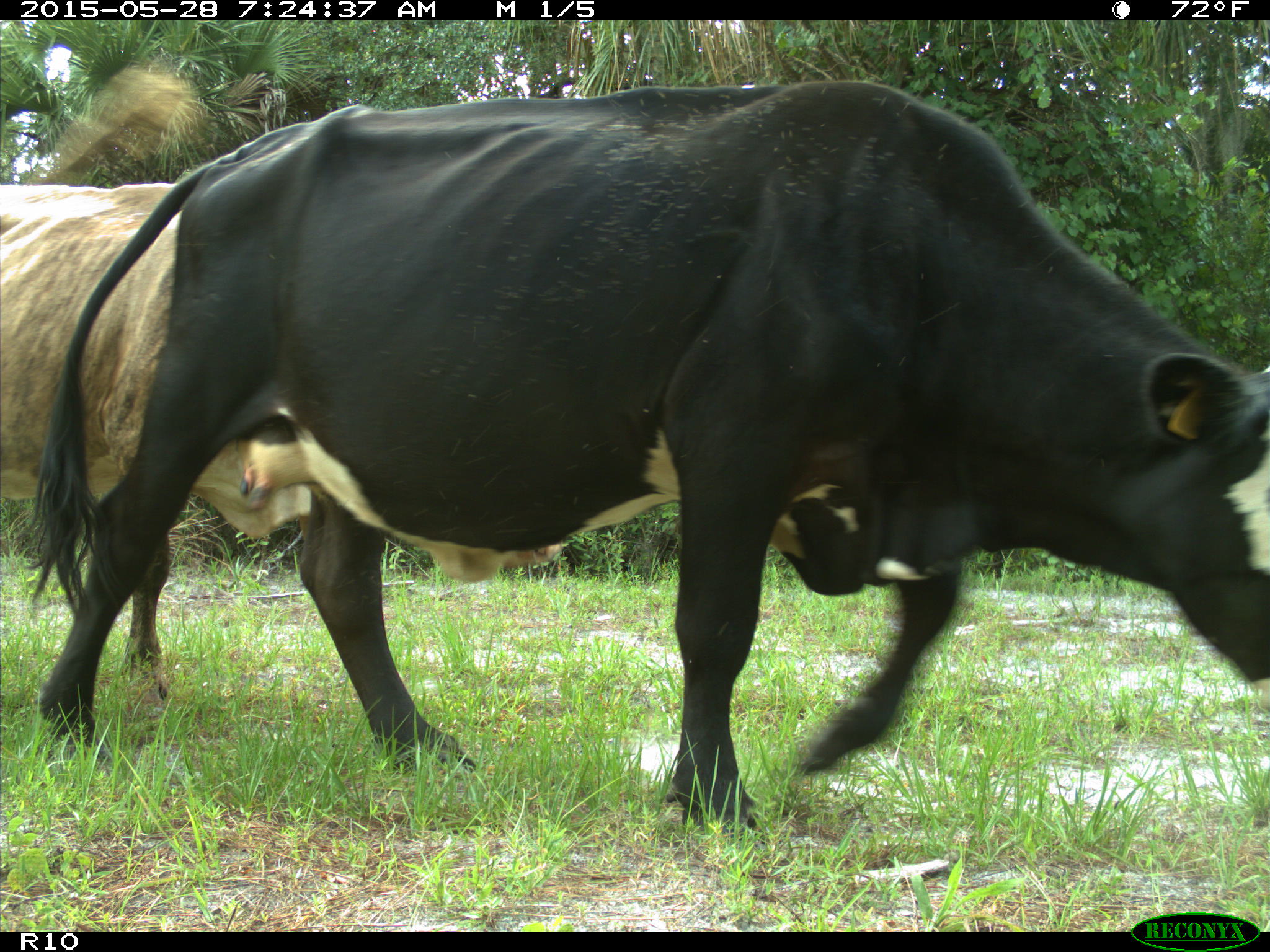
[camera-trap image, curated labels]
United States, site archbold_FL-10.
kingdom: Animalia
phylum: Chordata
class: Mammalia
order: Artiodactyla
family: Bovidae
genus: Bos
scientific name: Bos taurus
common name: domestic cow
Bos taurus (domestic cow).